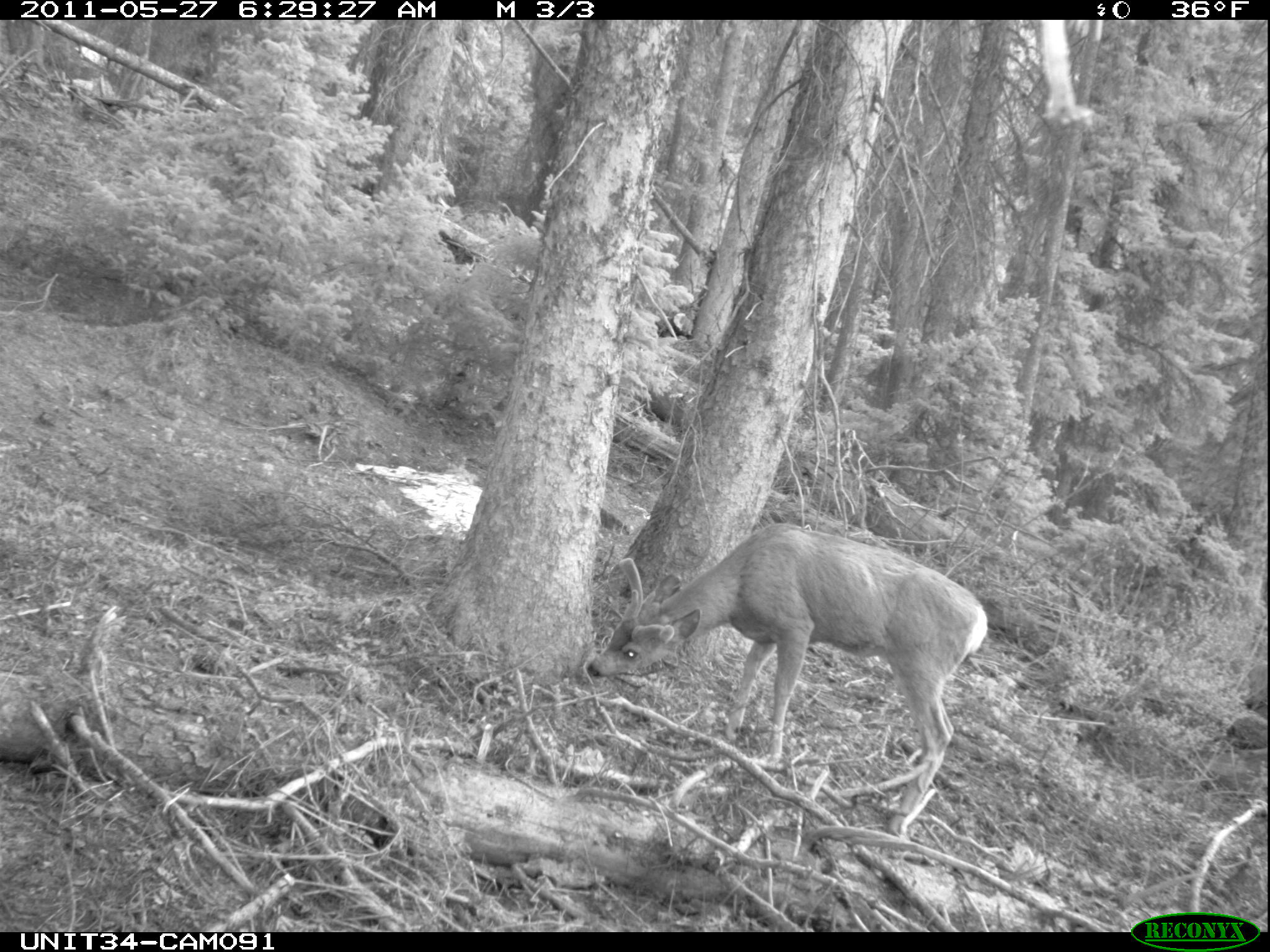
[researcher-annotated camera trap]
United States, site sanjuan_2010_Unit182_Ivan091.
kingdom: Animalia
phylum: Chordata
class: Mammalia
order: Artiodactyla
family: Cervidae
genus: Odocoileus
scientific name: Odocoileus hemionus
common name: mule deer